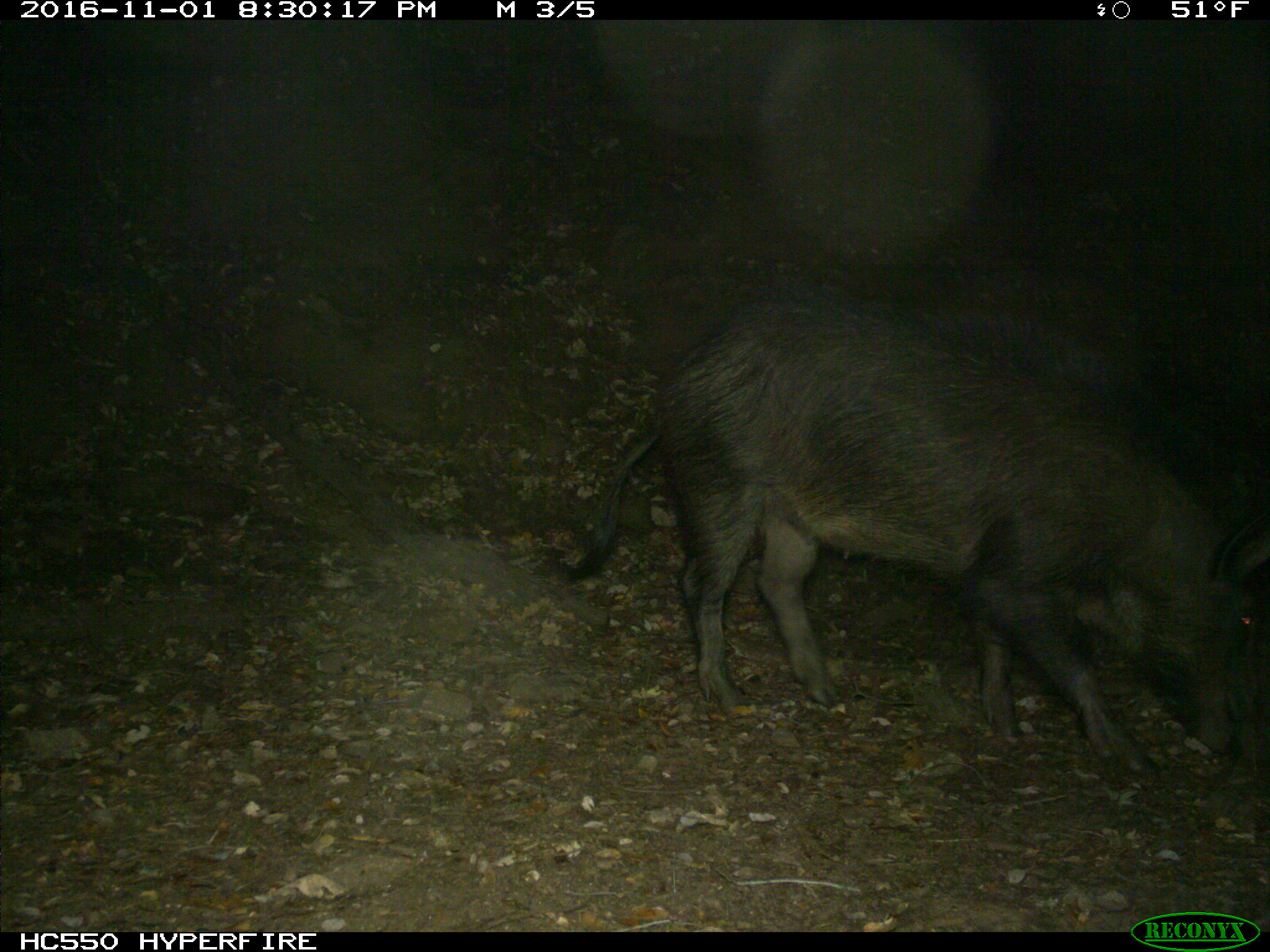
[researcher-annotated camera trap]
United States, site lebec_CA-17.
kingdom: Animalia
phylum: Chordata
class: Mammalia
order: Artiodactyla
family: Suidae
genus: Sus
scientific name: Sus scrofa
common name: wild boar